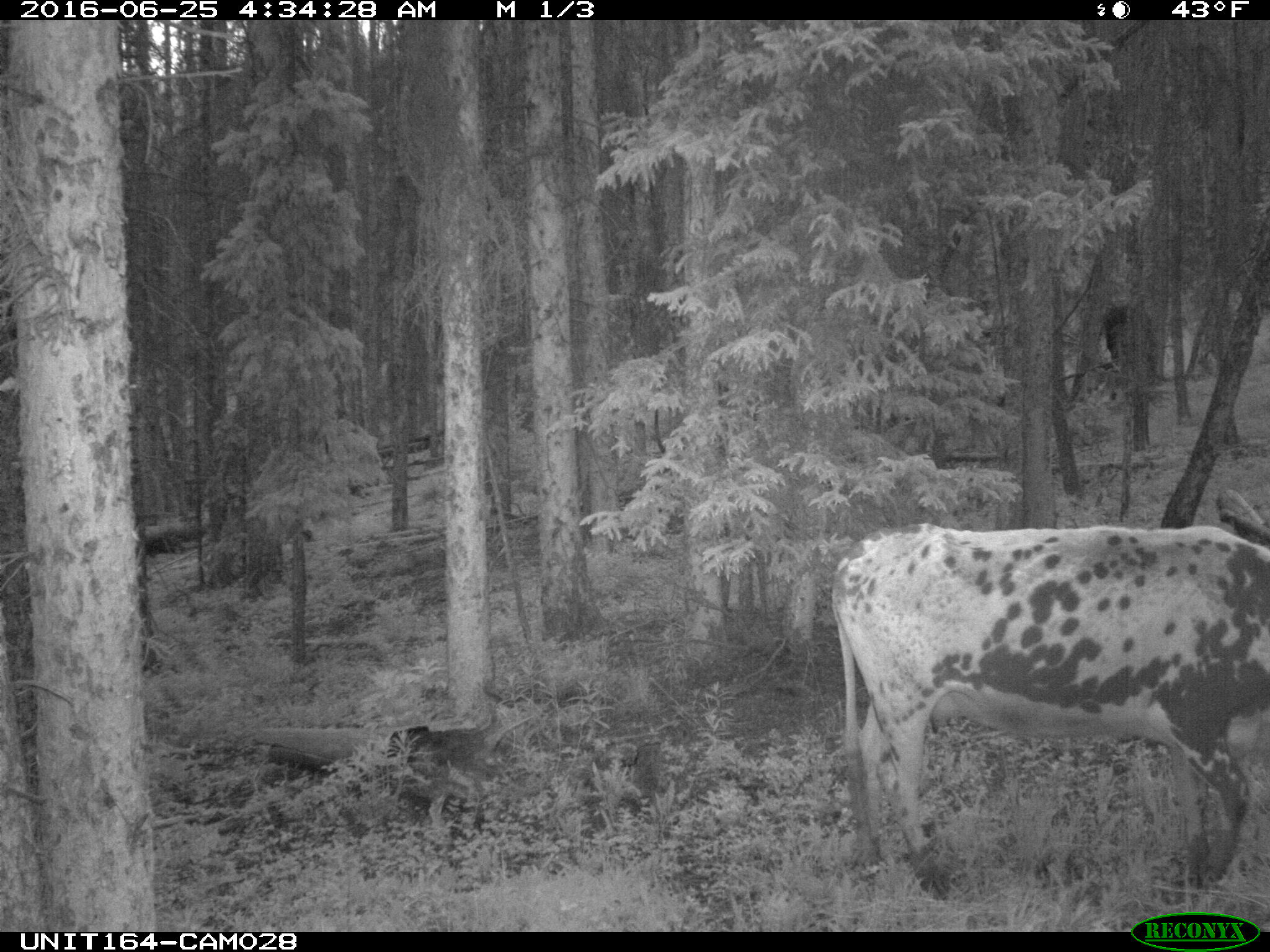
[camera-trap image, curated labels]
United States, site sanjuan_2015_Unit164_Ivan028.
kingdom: Animalia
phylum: Chordata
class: Mammalia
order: Artiodactyla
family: Bovidae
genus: Bos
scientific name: Bos taurus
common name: domestic cow